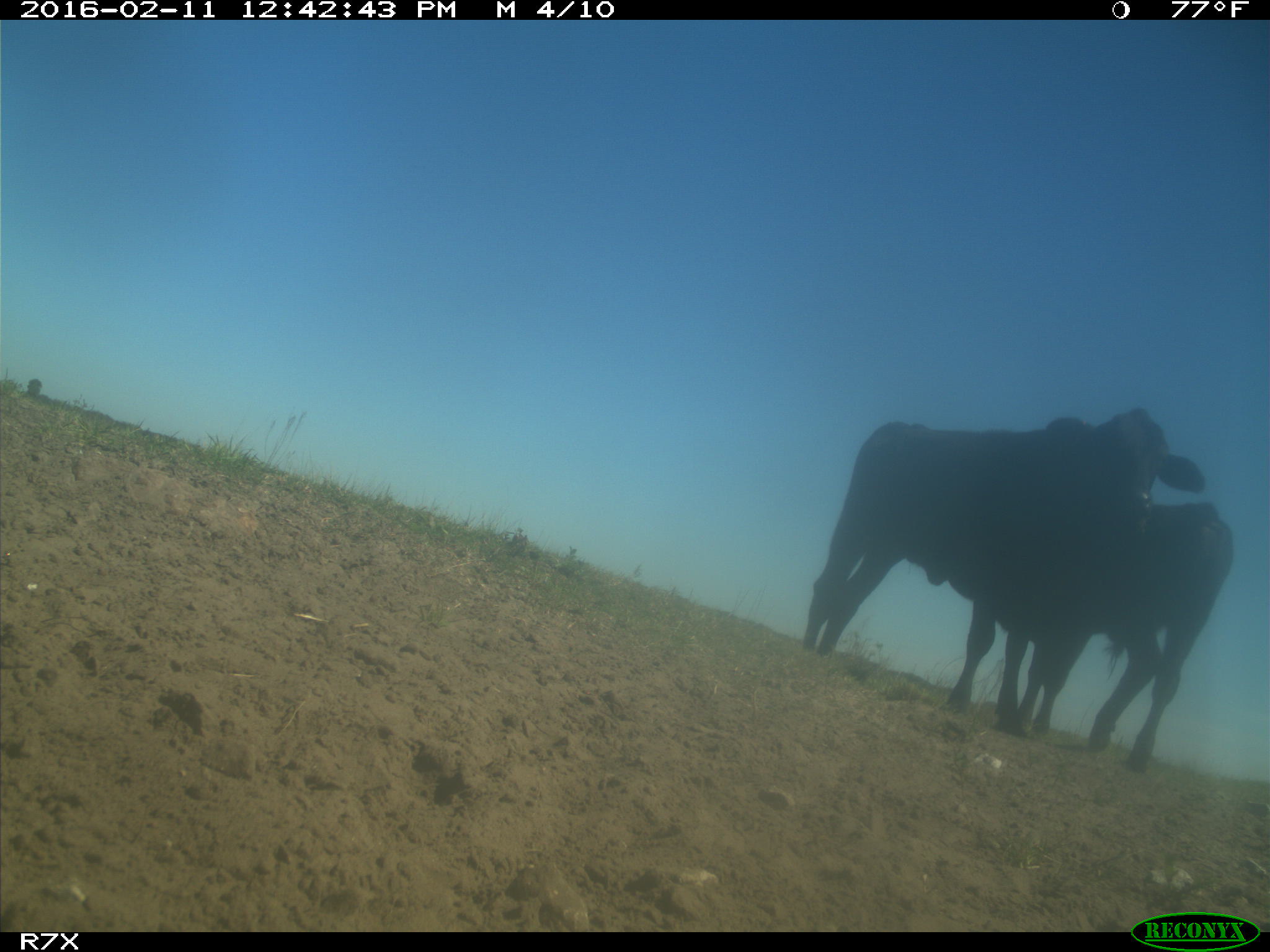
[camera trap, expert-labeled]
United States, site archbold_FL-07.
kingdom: Animalia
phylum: Chordata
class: Mammalia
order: Artiodactyla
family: Bovidae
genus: Bos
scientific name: Bos taurus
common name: domestic cow